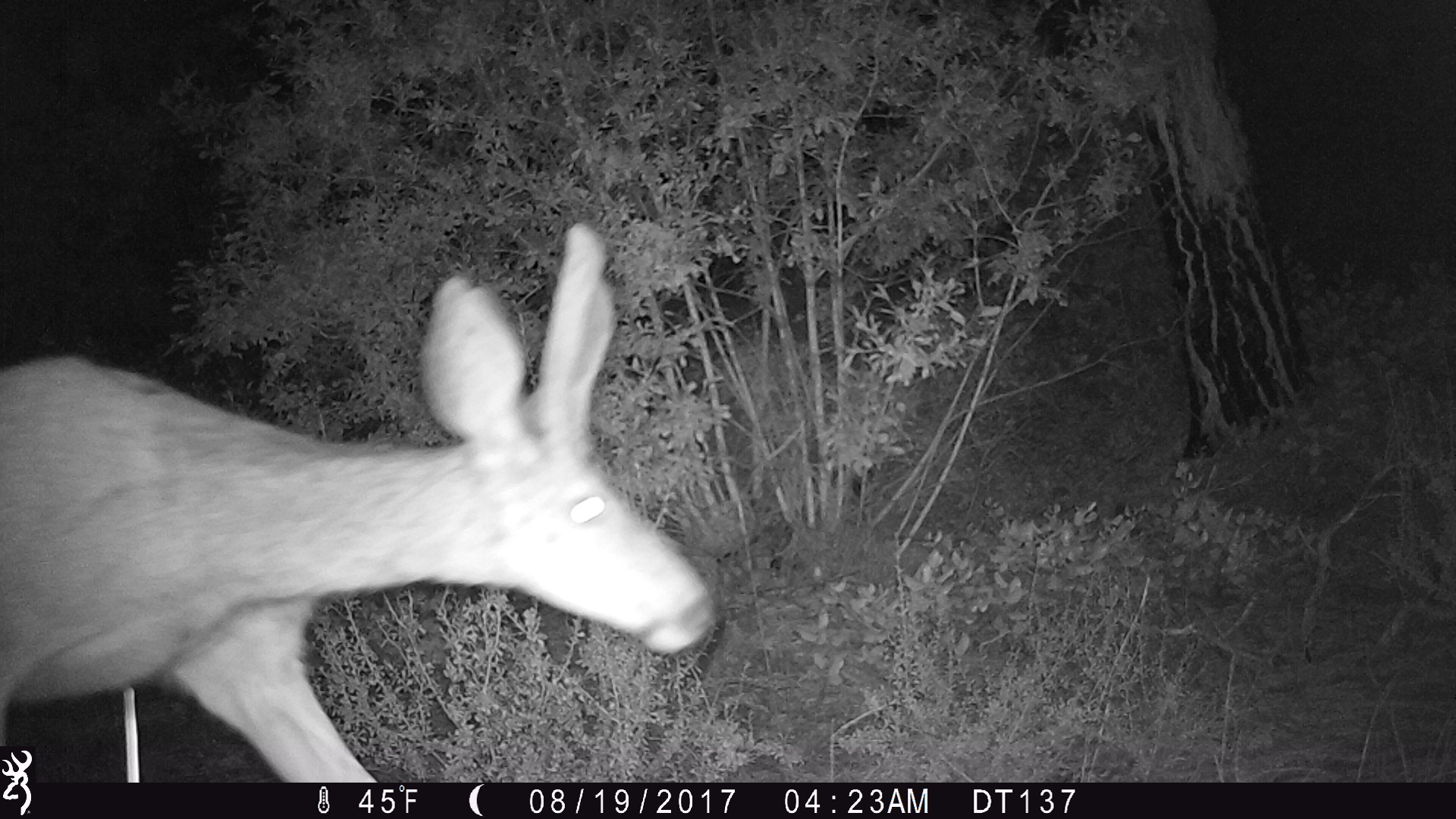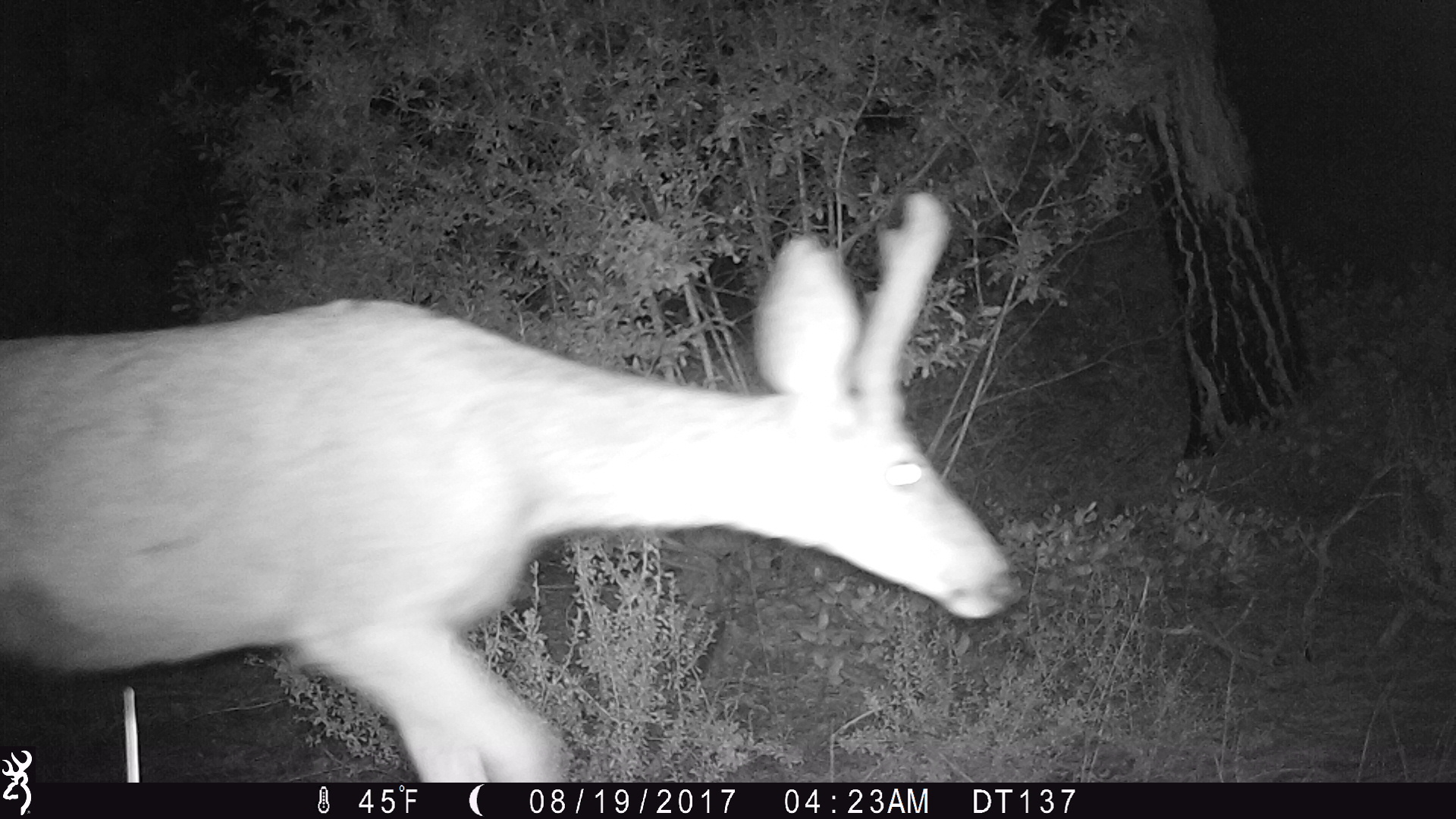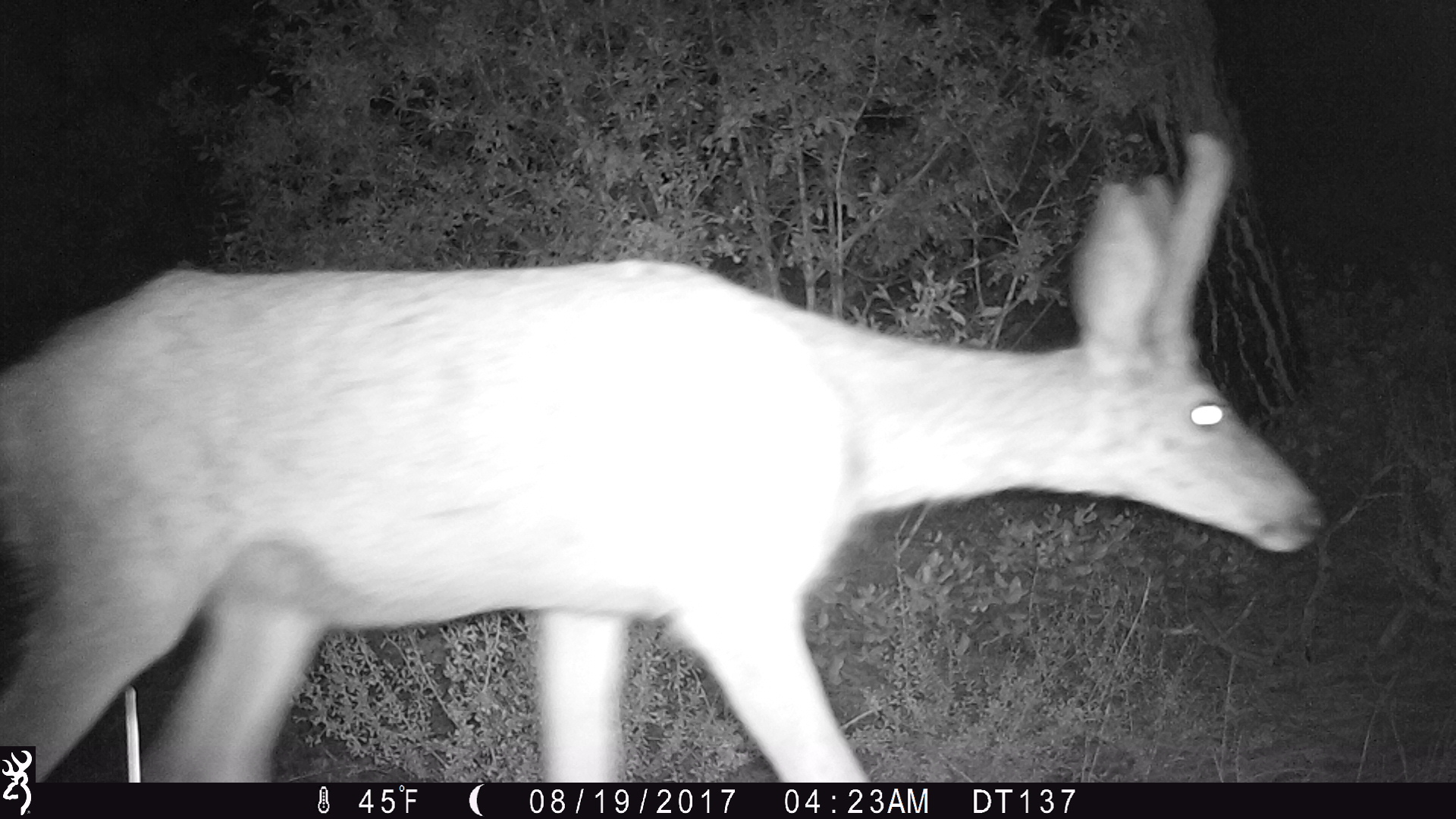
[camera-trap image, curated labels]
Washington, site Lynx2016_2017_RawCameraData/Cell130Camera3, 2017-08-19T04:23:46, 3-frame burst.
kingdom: Animalia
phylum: Chordata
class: Mammalia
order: Artiodactyla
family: Cervidae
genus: Odocoileus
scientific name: Odocoileus hemionus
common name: mule deer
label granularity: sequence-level